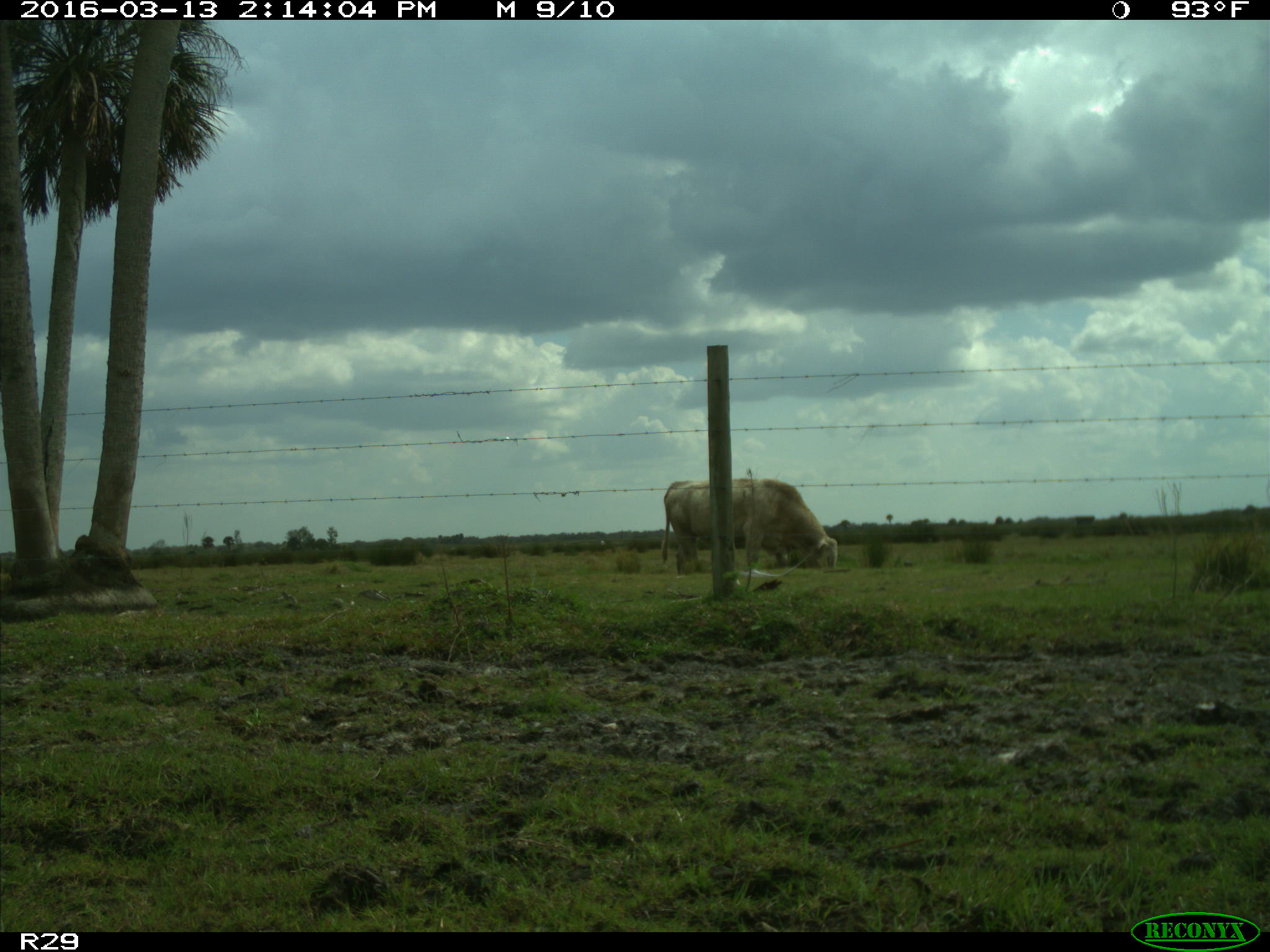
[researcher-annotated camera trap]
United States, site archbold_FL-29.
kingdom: Animalia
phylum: Chordata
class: Mammalia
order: Artiodactyla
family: Bovidae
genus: Bos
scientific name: Bos taurus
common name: domestic cow